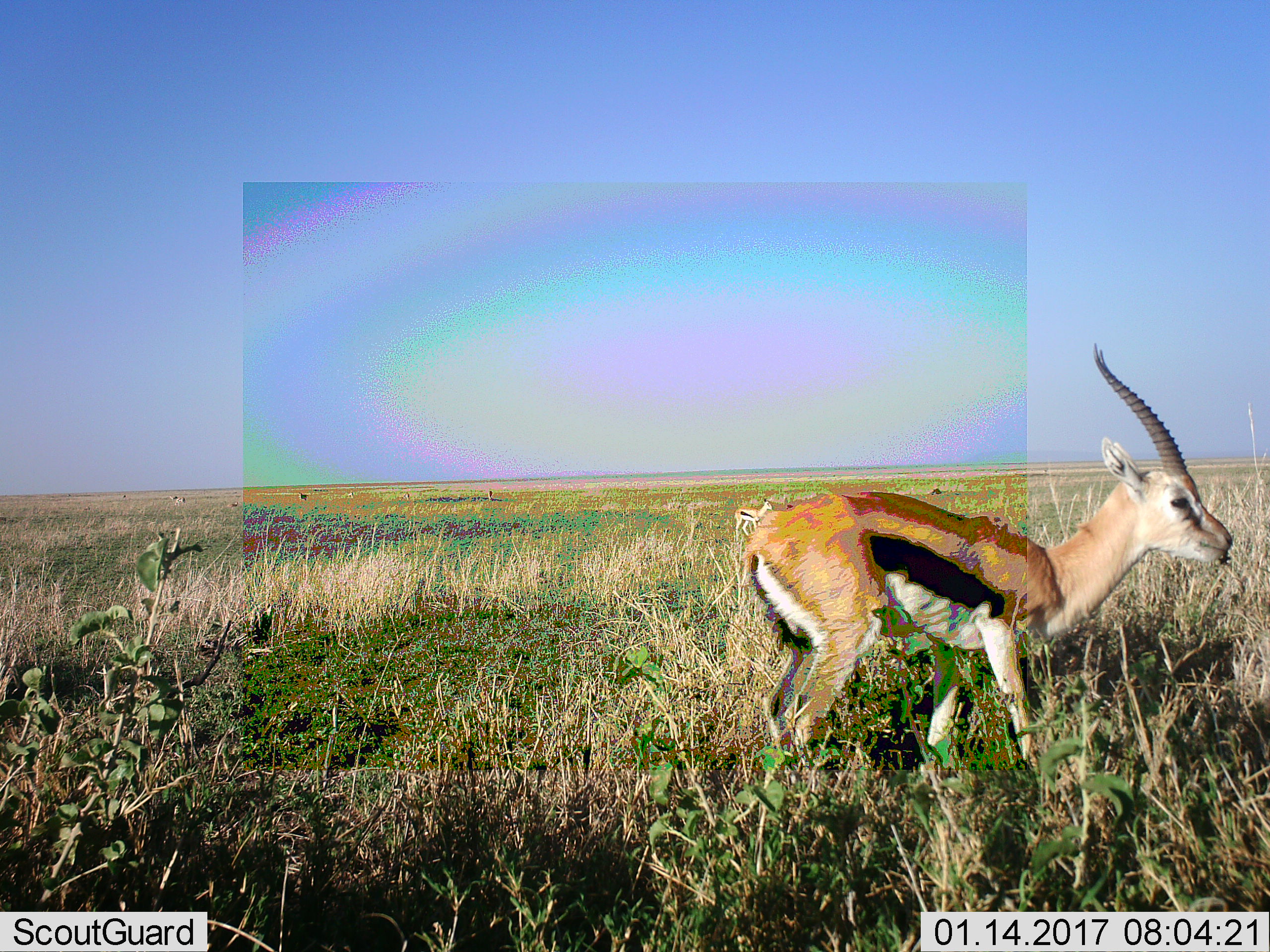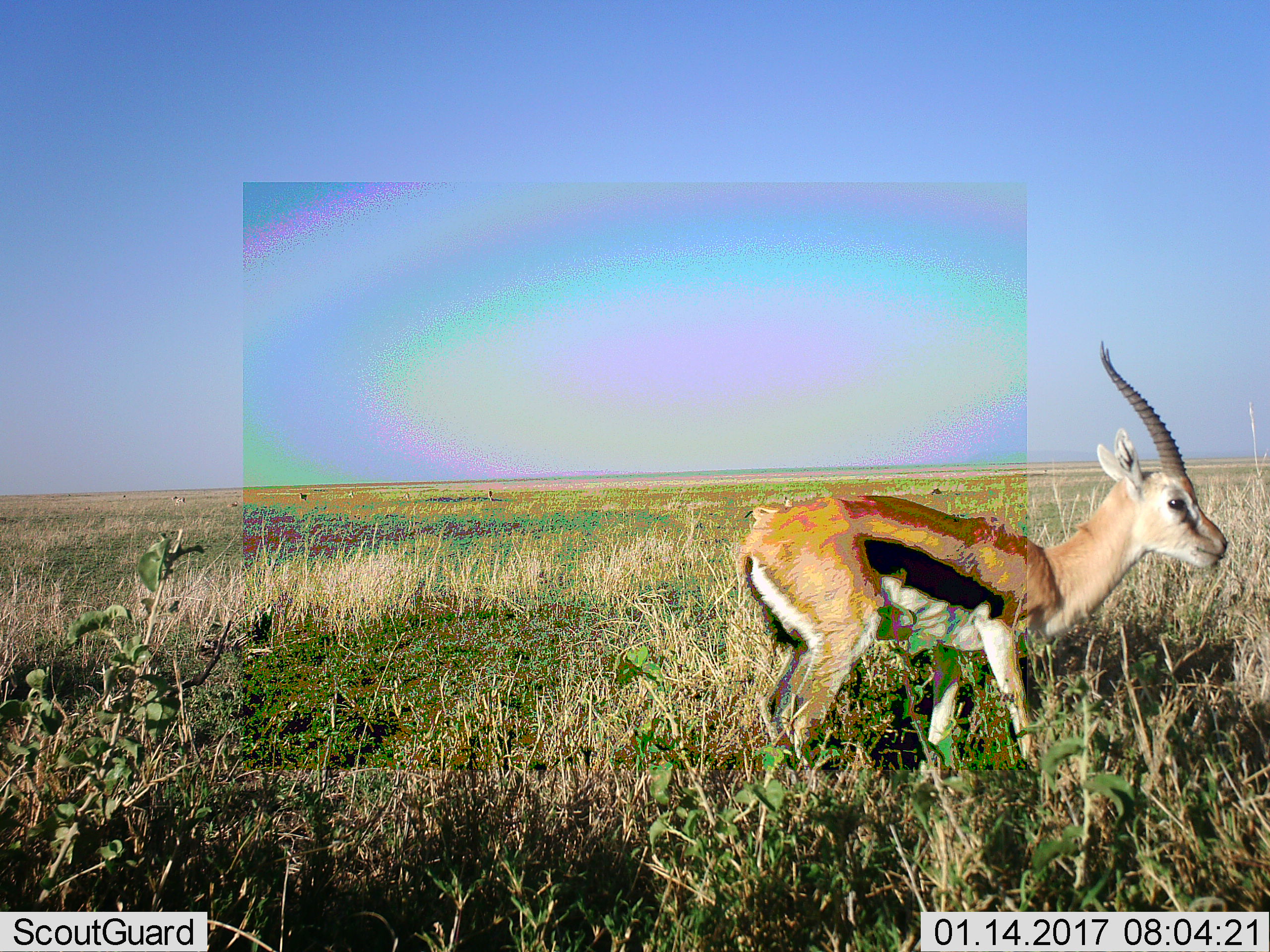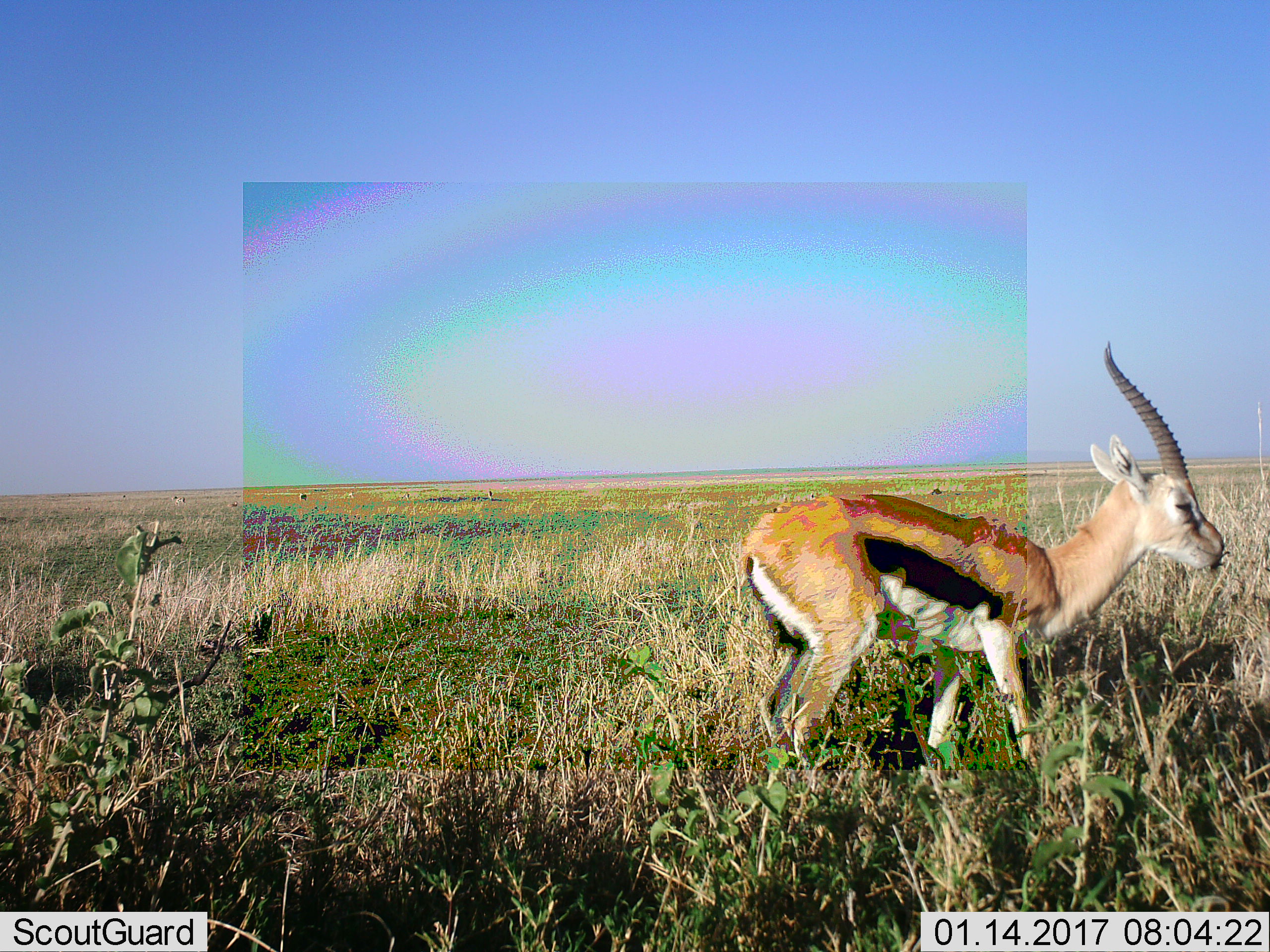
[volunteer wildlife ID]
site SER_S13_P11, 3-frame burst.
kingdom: Animalia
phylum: Chordata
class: Mammalia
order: Artiodactyla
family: Bovidae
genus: Eudorcas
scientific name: Eudorcas thomsonii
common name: thomson's gazelle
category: gazellethomsons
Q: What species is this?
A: Gazellethomsons (thomson's gazelle) (Eudorcas thomsonii).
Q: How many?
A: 2.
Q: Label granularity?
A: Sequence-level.